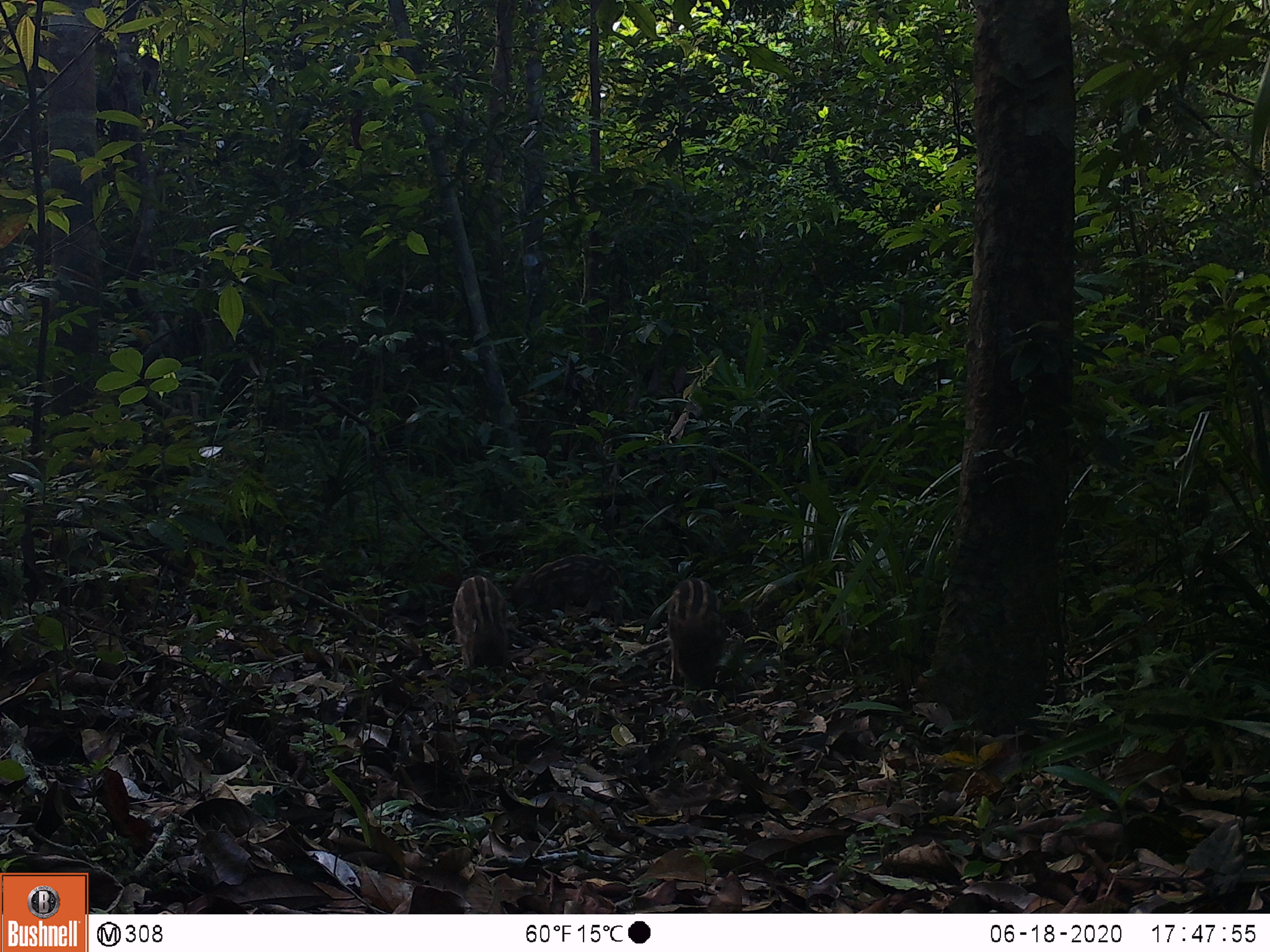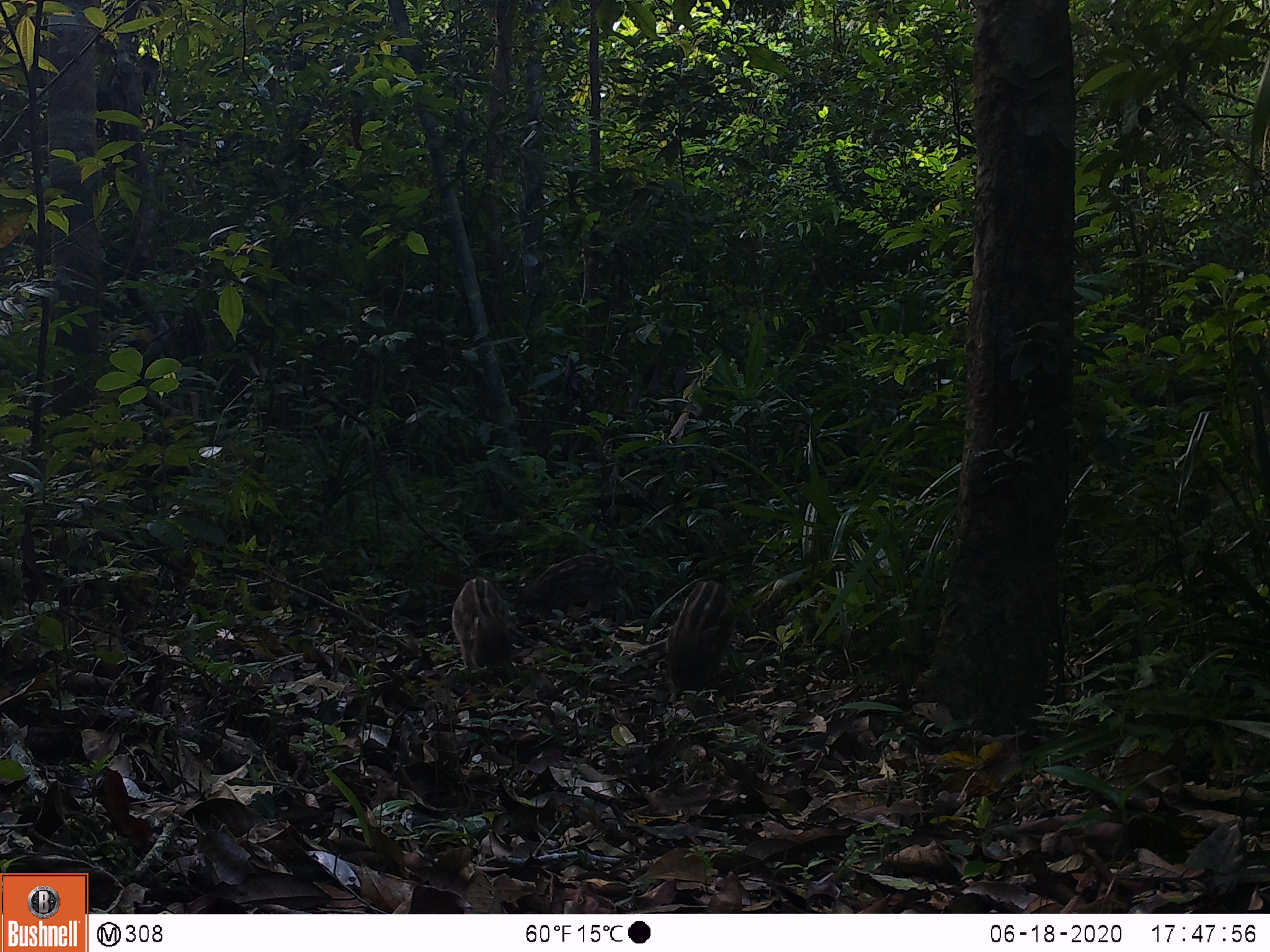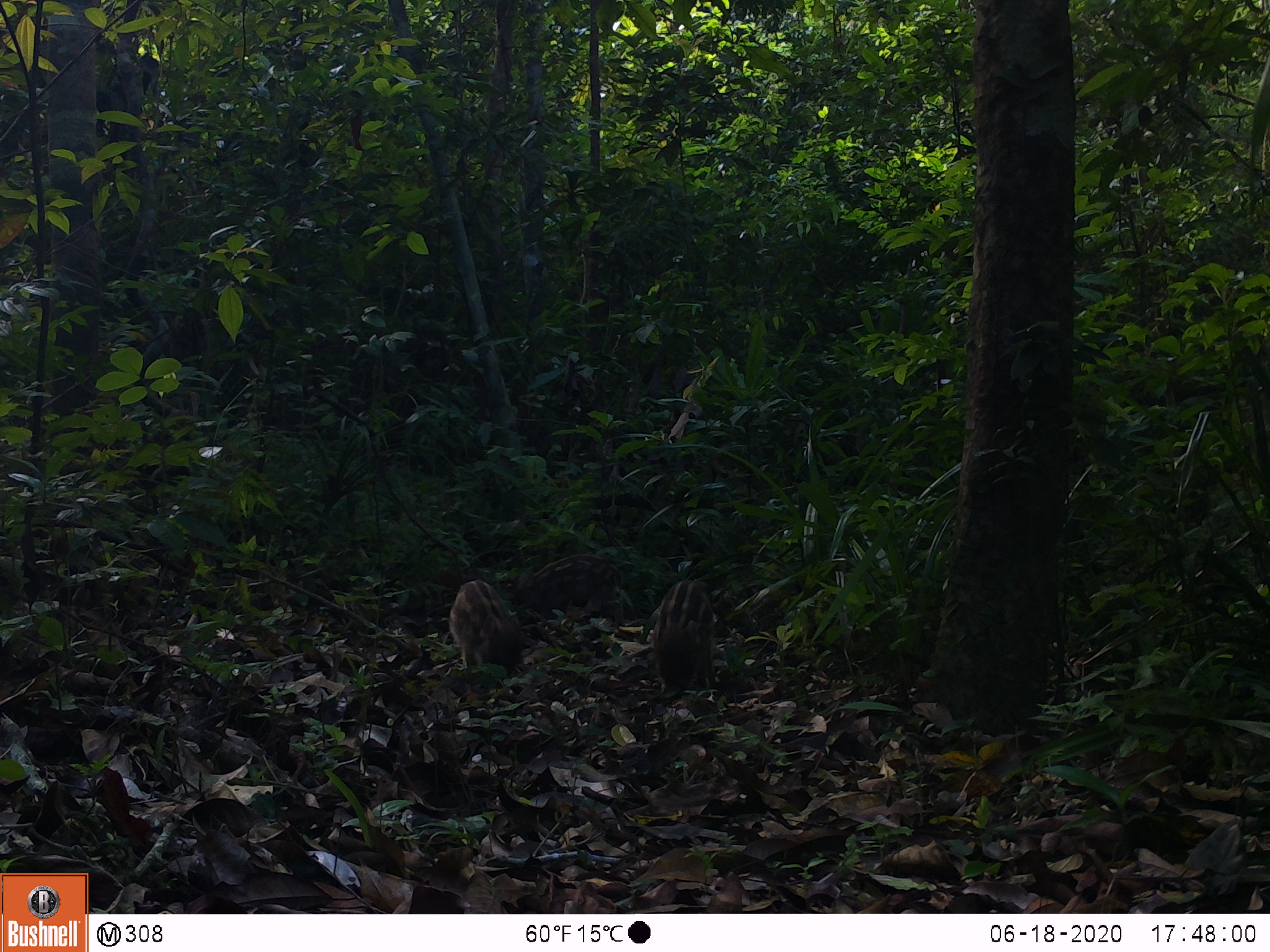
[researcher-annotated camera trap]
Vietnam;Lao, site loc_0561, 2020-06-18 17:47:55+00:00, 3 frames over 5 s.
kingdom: Animalia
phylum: Chordata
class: Mammalia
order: Artiodactyla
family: Suidae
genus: Sus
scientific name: Sus scrofa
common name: eurasian wild pig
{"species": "eurasian wild pig (Sus scrofa)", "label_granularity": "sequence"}